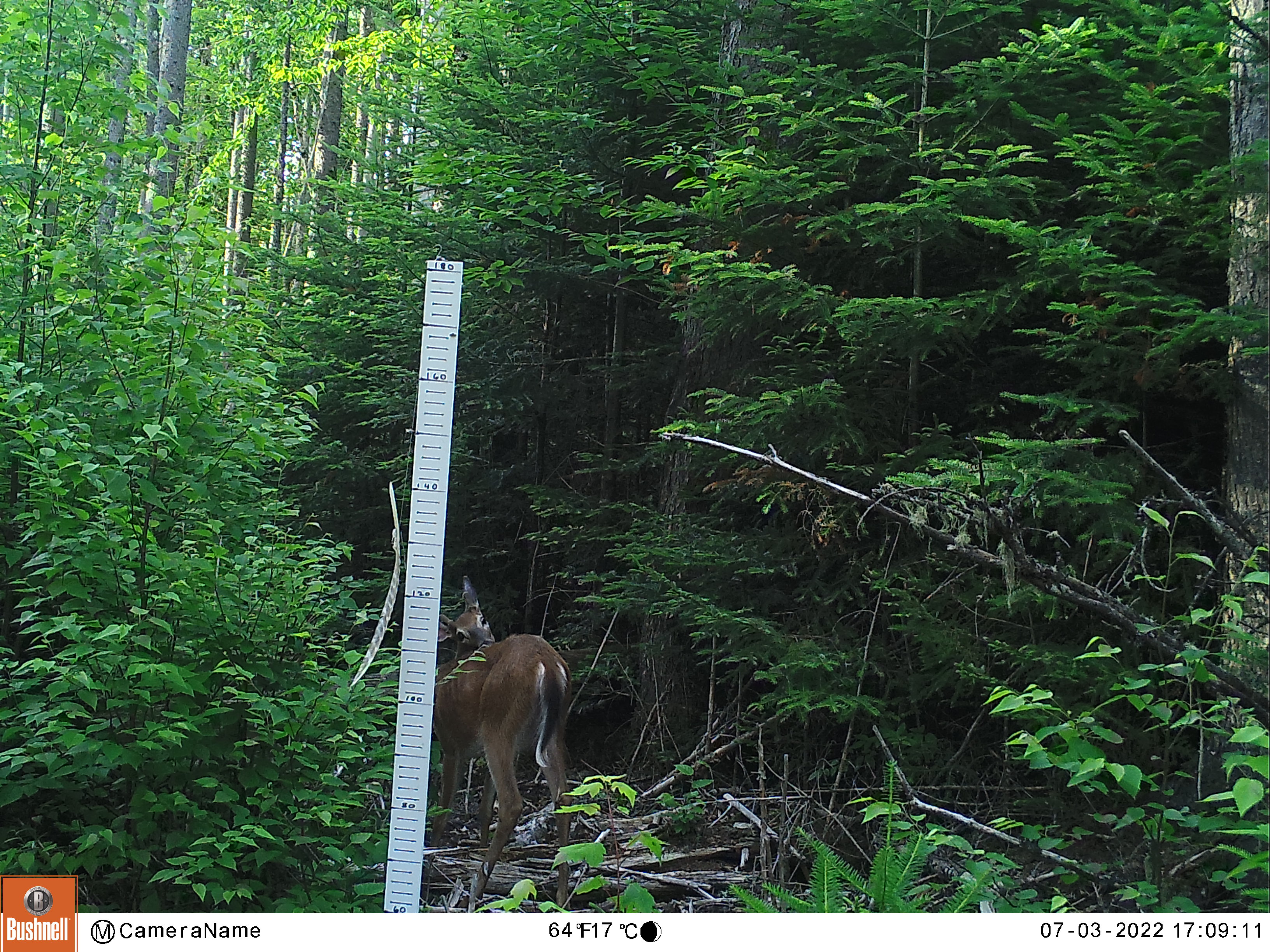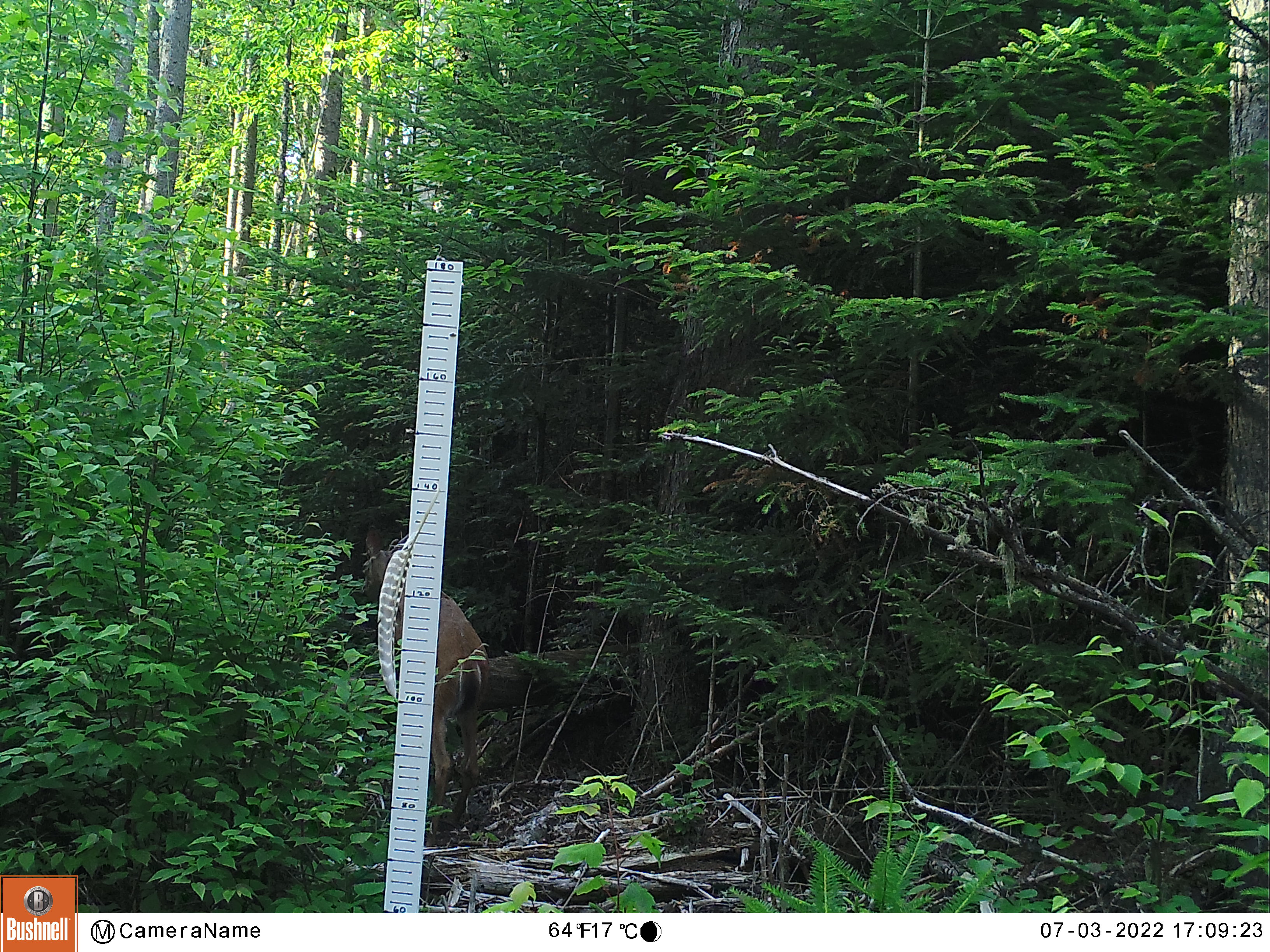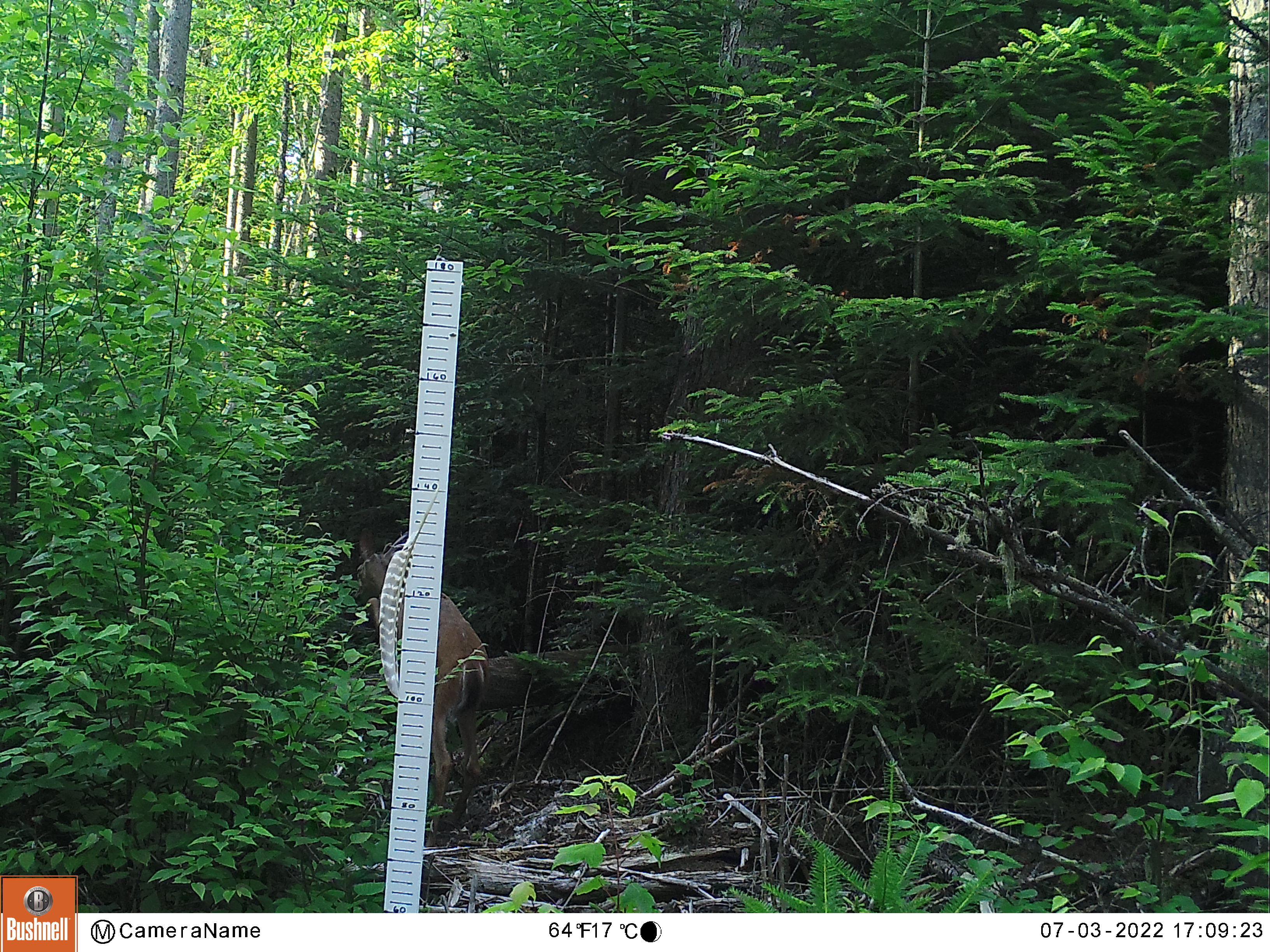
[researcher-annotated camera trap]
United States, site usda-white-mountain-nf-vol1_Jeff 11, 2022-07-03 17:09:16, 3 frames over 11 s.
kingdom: Animalia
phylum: Chordata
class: Mammalia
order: Artiodactyla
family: Cervidae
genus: Odocoileus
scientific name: Odocoileus virginianus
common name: white-tailed deer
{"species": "white-tailed deer (Odocoileus virginianus)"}